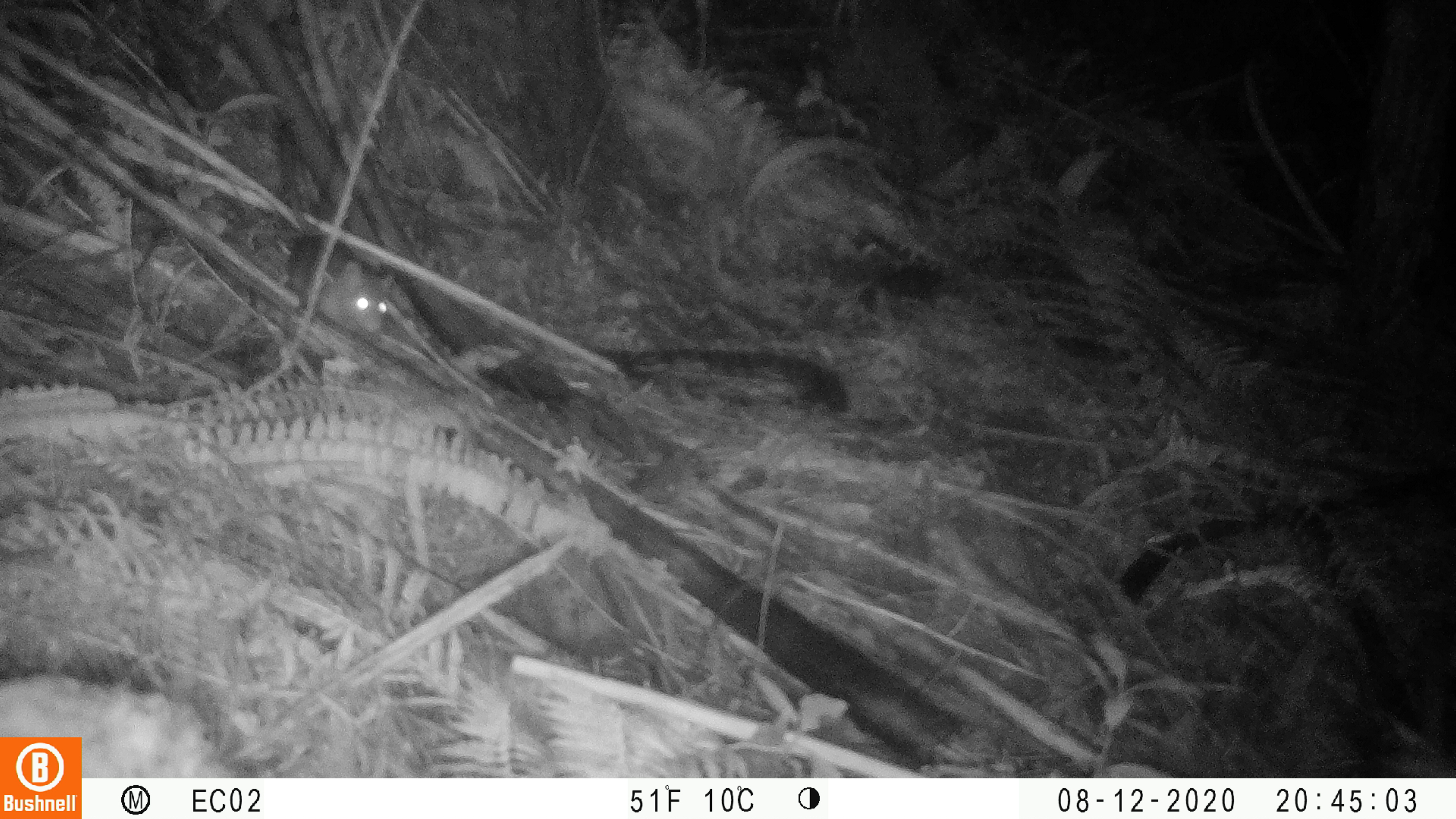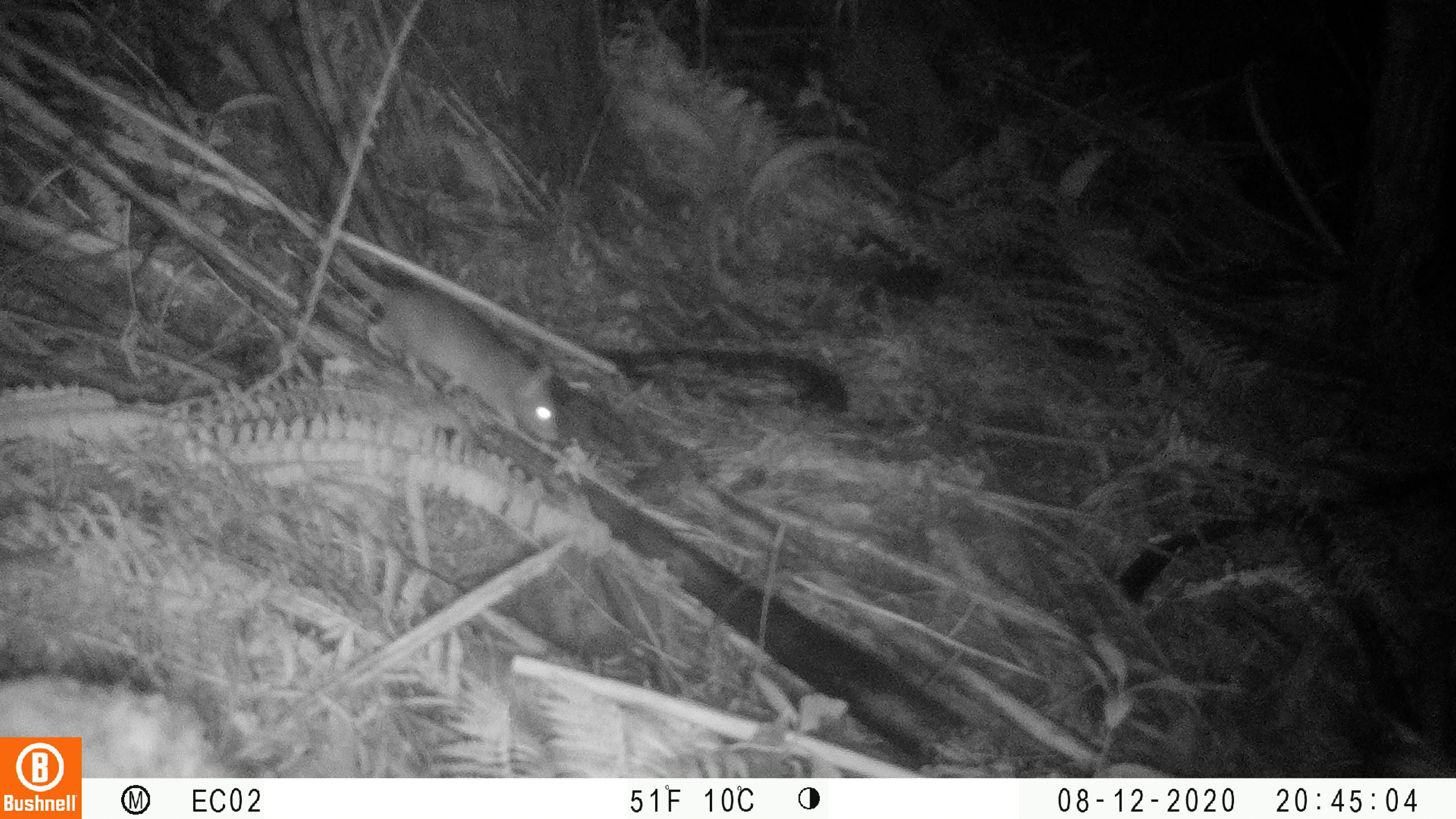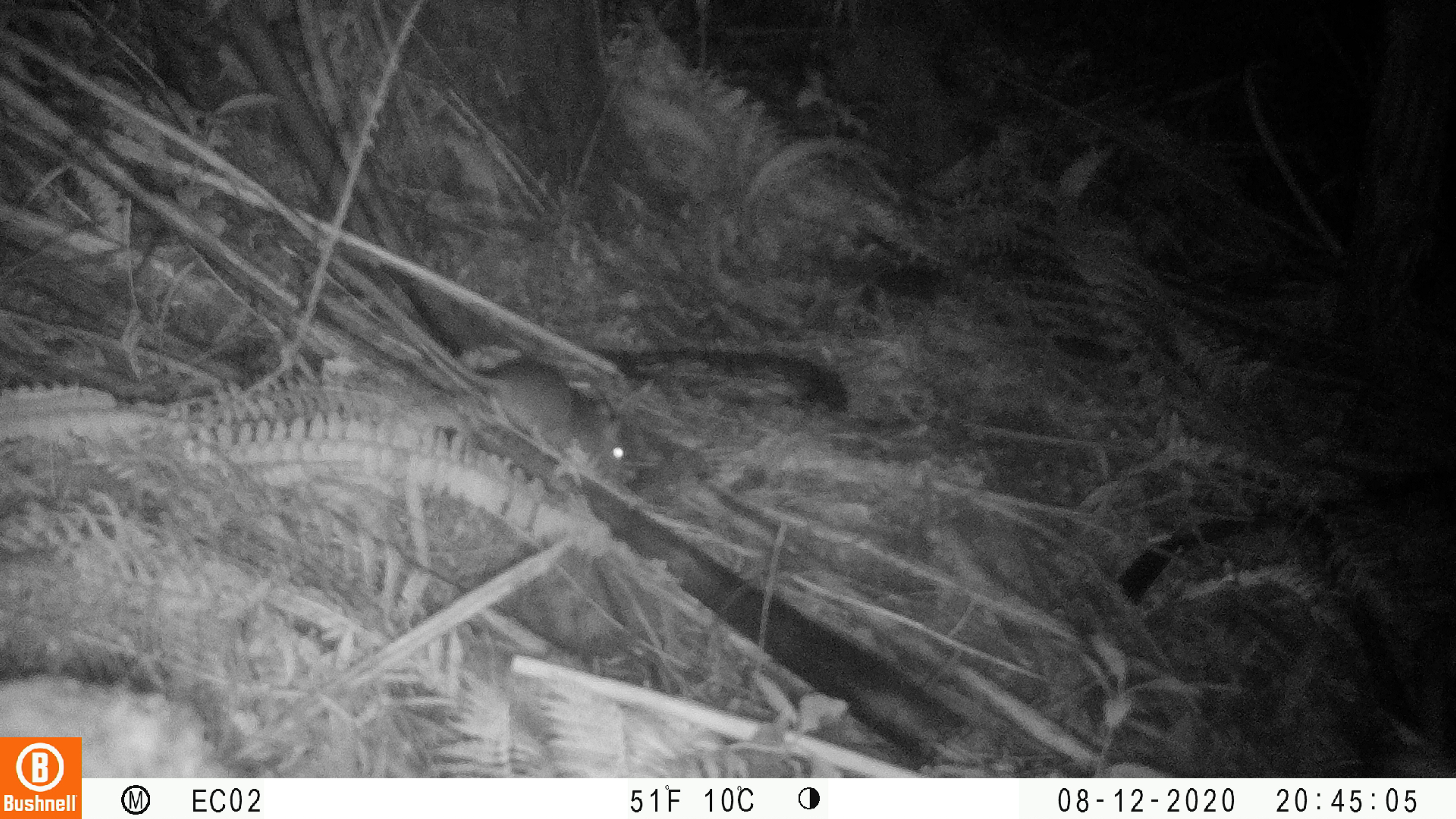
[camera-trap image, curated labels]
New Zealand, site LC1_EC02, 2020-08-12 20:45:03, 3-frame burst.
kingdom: Animalia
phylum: Chordata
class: Mammalia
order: Rodentia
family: Muridae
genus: Rattus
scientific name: Rattus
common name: rat